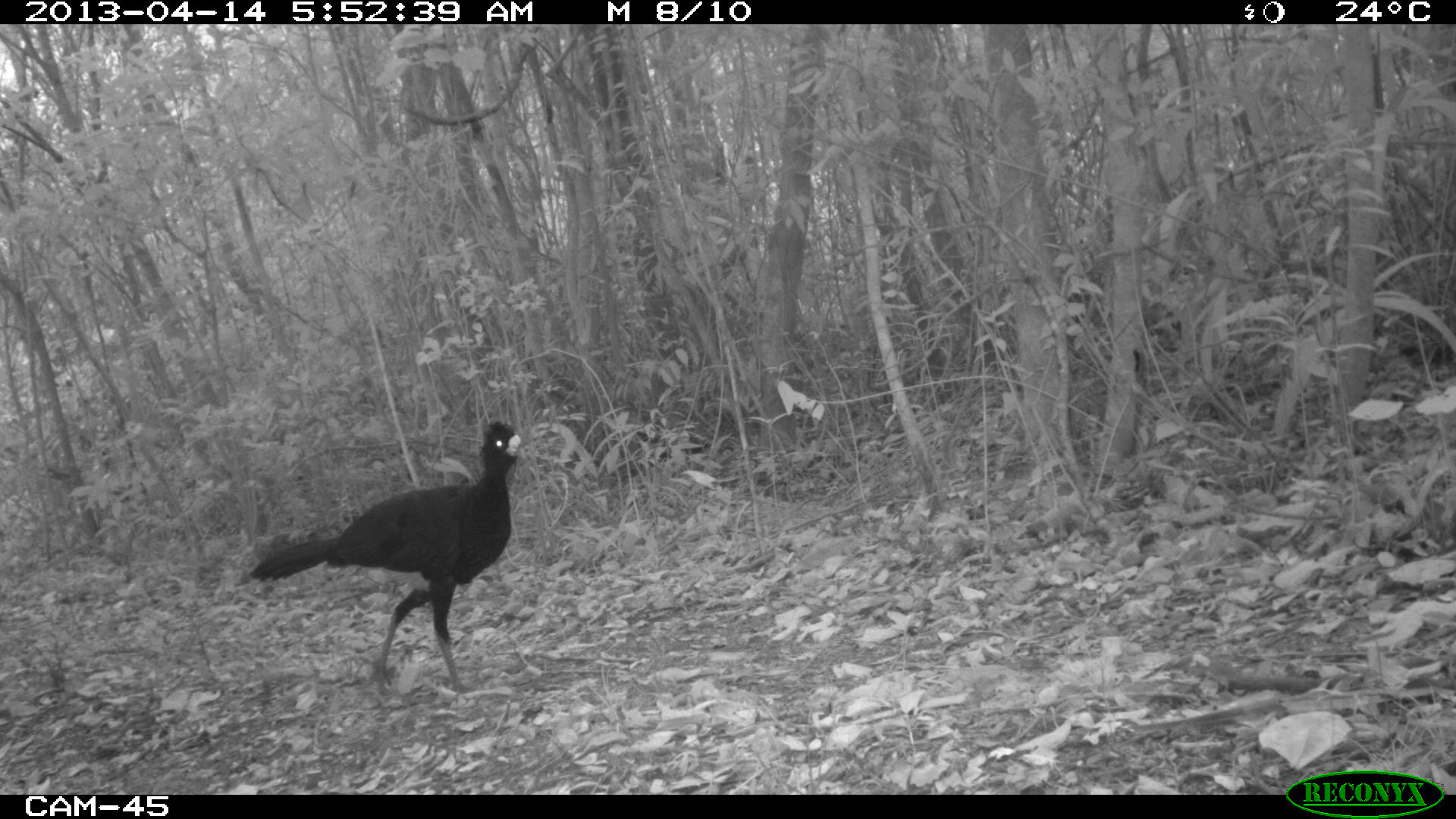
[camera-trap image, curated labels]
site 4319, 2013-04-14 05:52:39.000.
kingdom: Animalia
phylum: Chordata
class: Aves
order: Galliformes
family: Cracidae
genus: Crax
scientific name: Crax rubra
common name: great curassow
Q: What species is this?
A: Crax rubra (great curassow).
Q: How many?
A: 1.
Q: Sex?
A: Male.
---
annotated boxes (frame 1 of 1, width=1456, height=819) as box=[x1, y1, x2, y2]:
crax rubra: box=[246, 420, 521, 696]